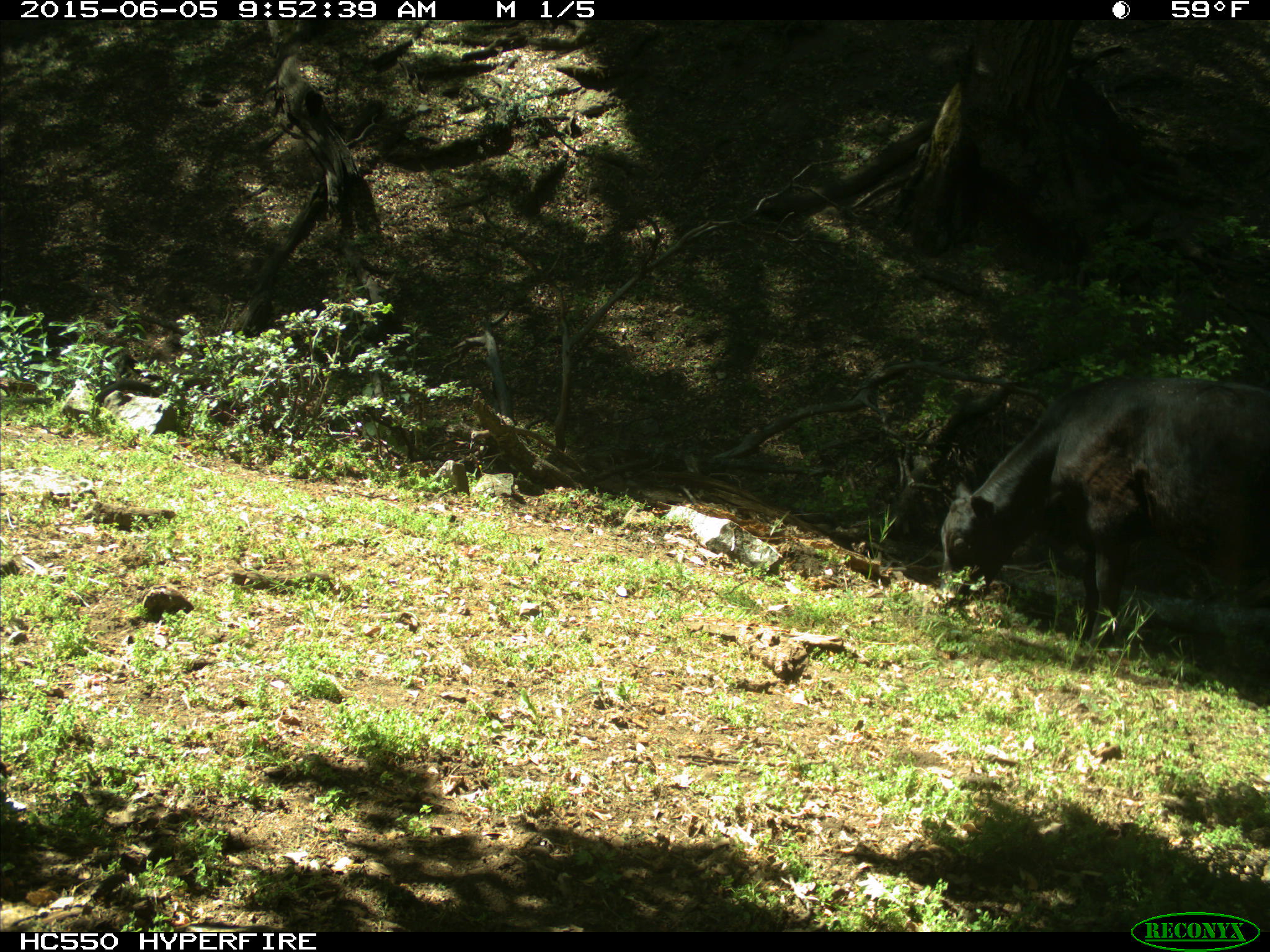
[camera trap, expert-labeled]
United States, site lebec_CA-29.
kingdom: Animalia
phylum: Chordata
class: Mammalia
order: Artiodactyla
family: Bovidae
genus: Bos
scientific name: Bos taurus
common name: domestic cow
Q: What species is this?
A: Bos taurus (domestic cow).